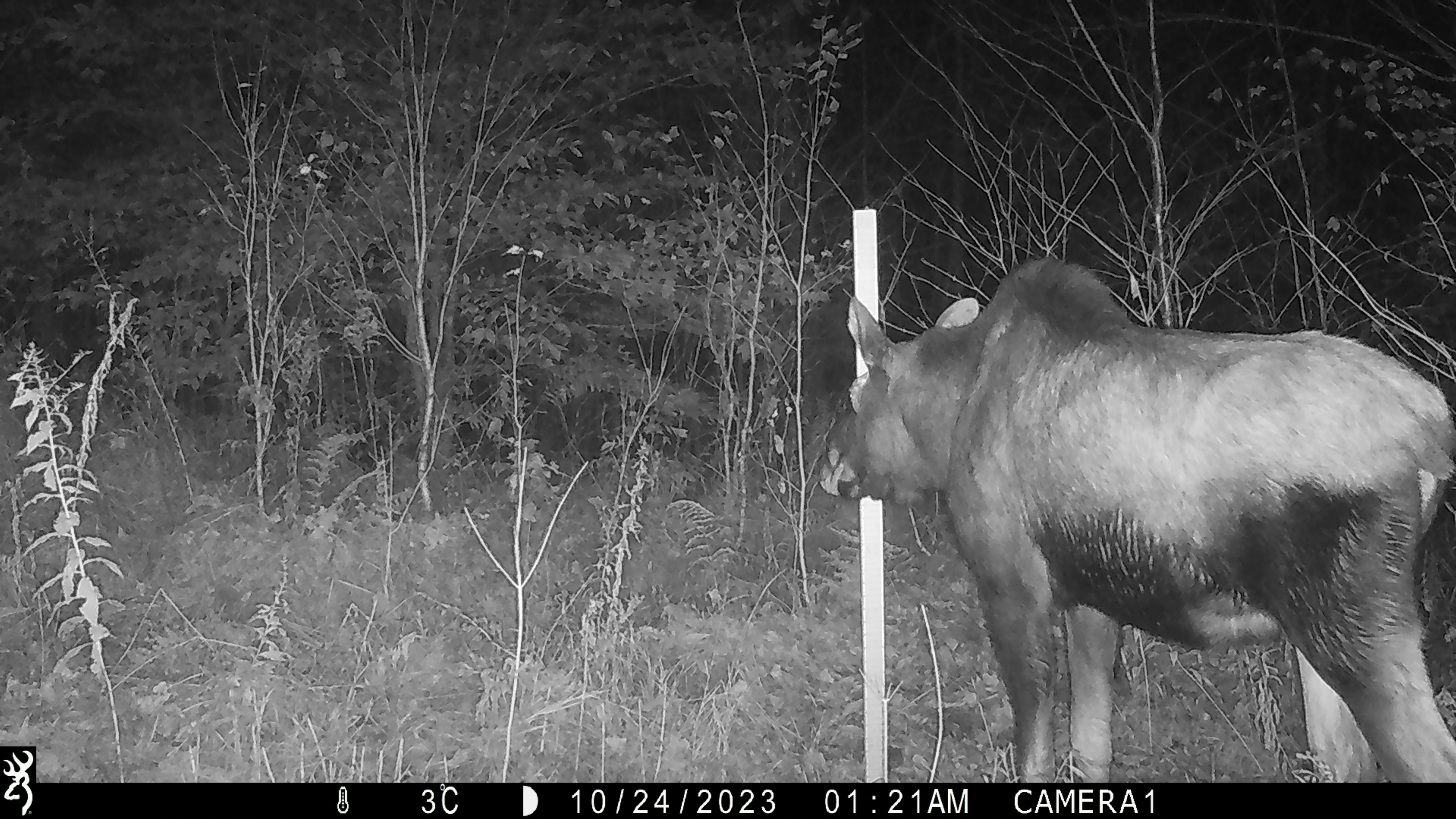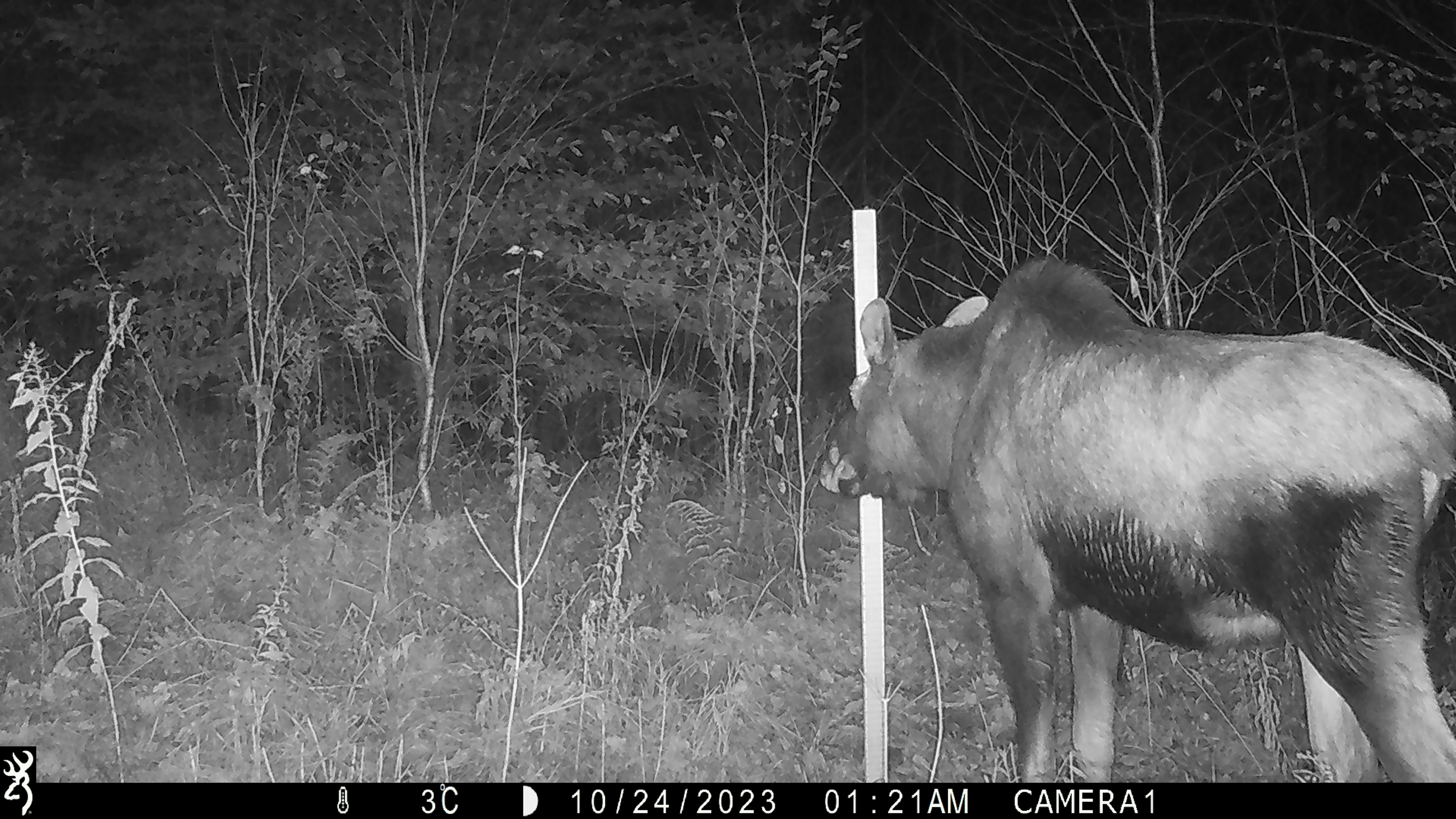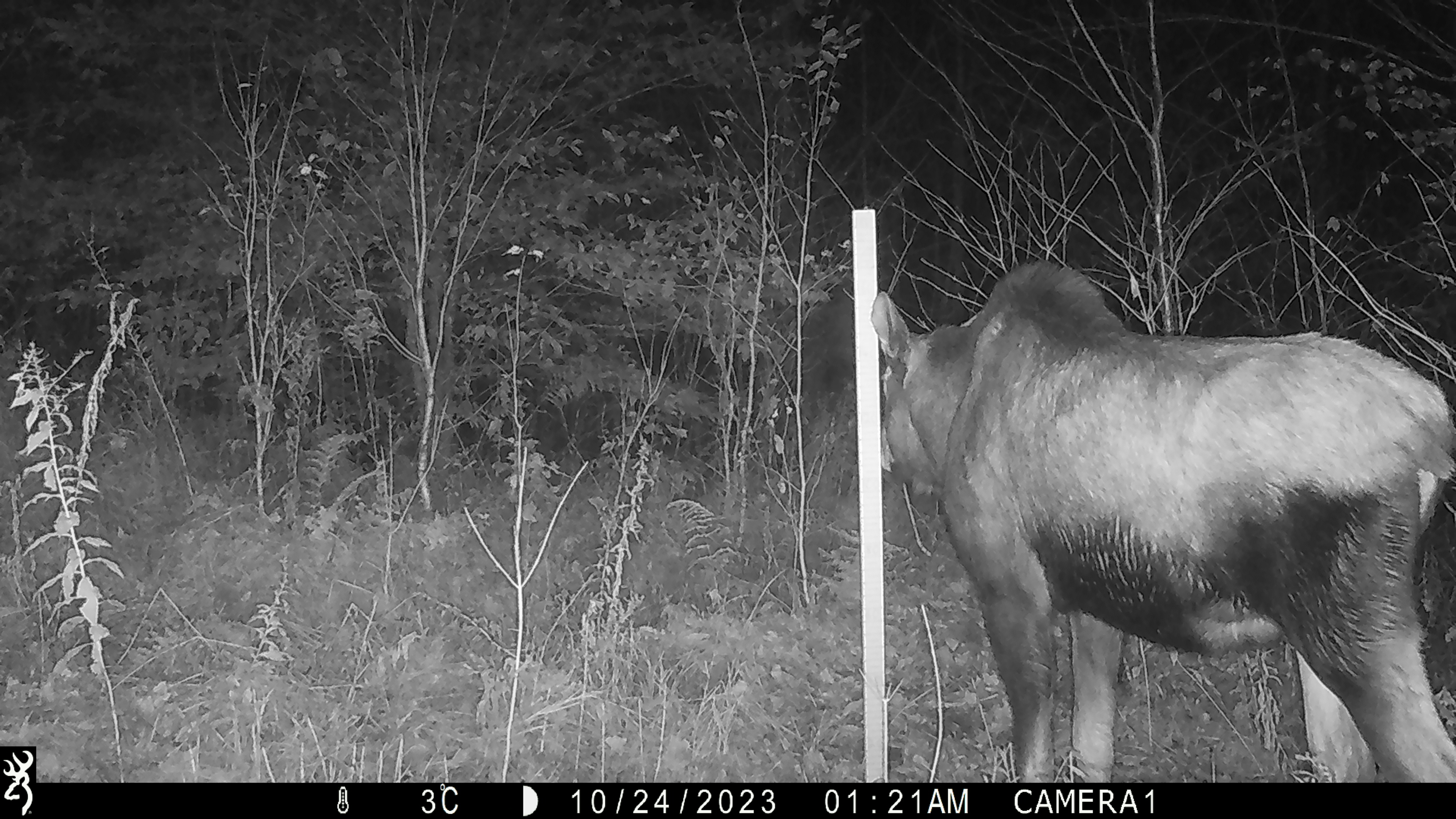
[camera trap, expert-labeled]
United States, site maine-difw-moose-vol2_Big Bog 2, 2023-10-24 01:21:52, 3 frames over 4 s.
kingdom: Animalia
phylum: Chordata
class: Mammalia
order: Artiodactyla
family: Cervidae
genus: Alces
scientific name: Alces alces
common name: moose